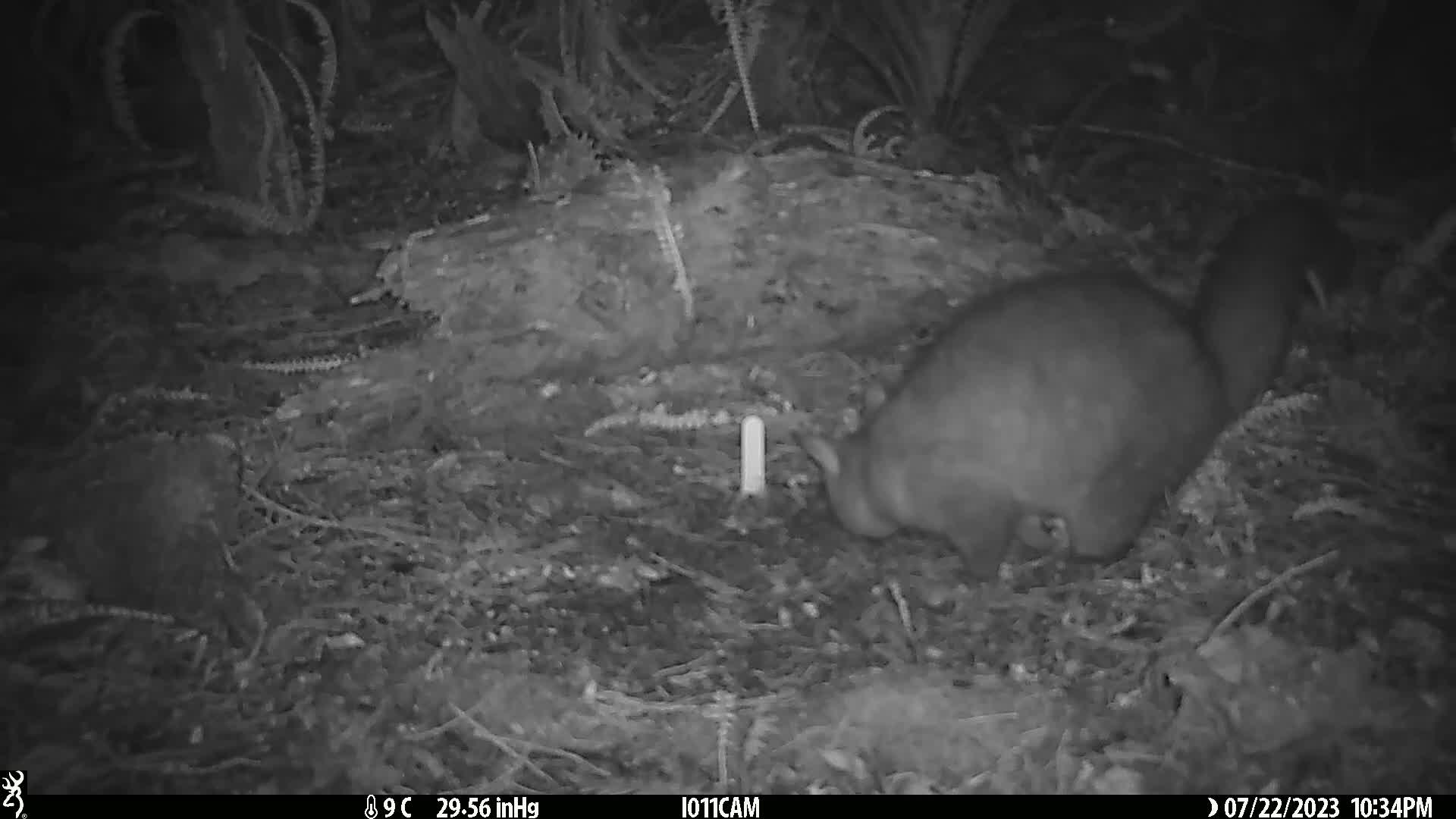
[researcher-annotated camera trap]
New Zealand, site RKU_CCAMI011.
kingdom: Animalia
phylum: Chordata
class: Mammalia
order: Diprotodontia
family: Phalangeridae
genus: Trichosurus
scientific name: Trichosurus vulpecula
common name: common brushtail possum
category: possum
Possum (common brushtail possum) (Trichosurus vulpecula).